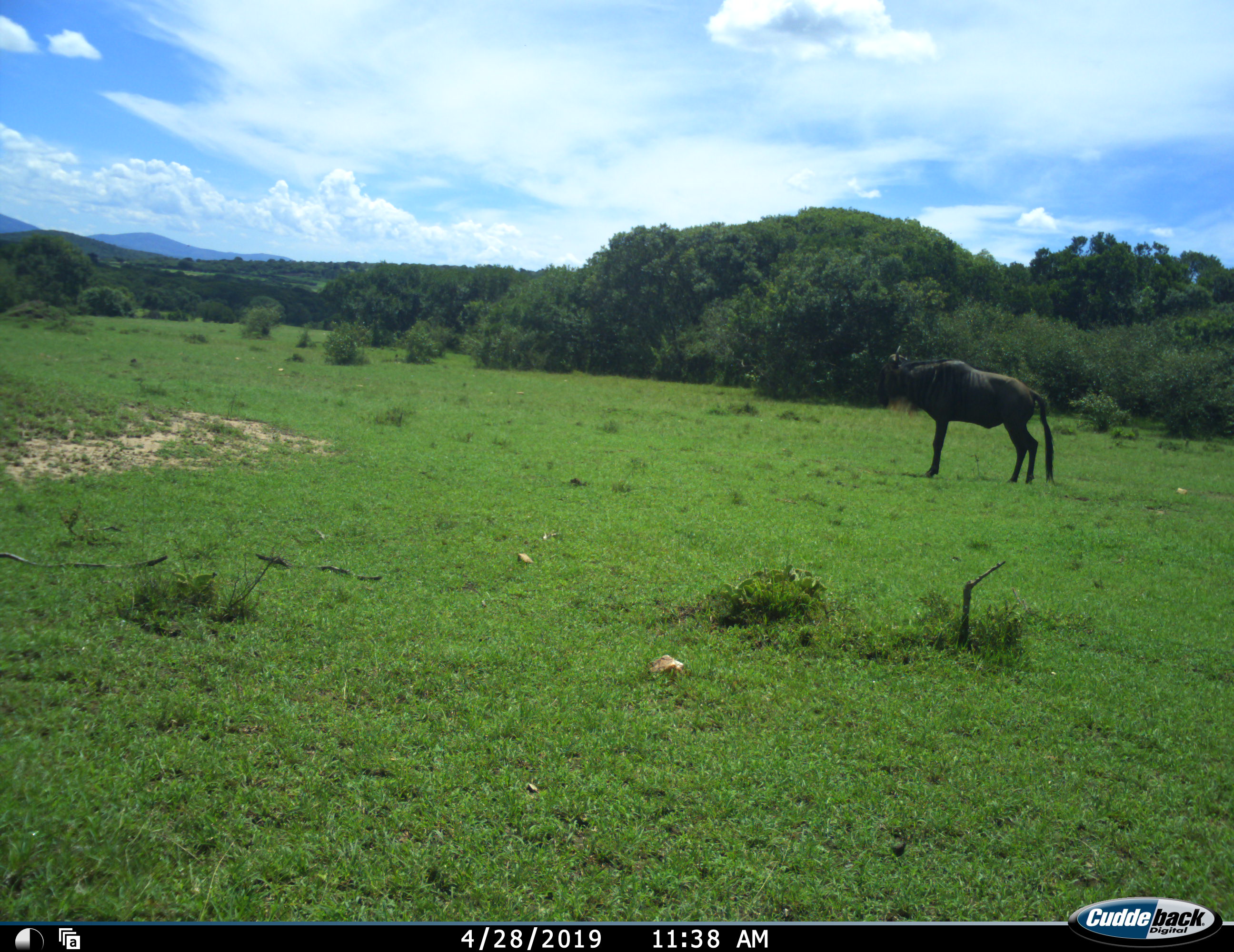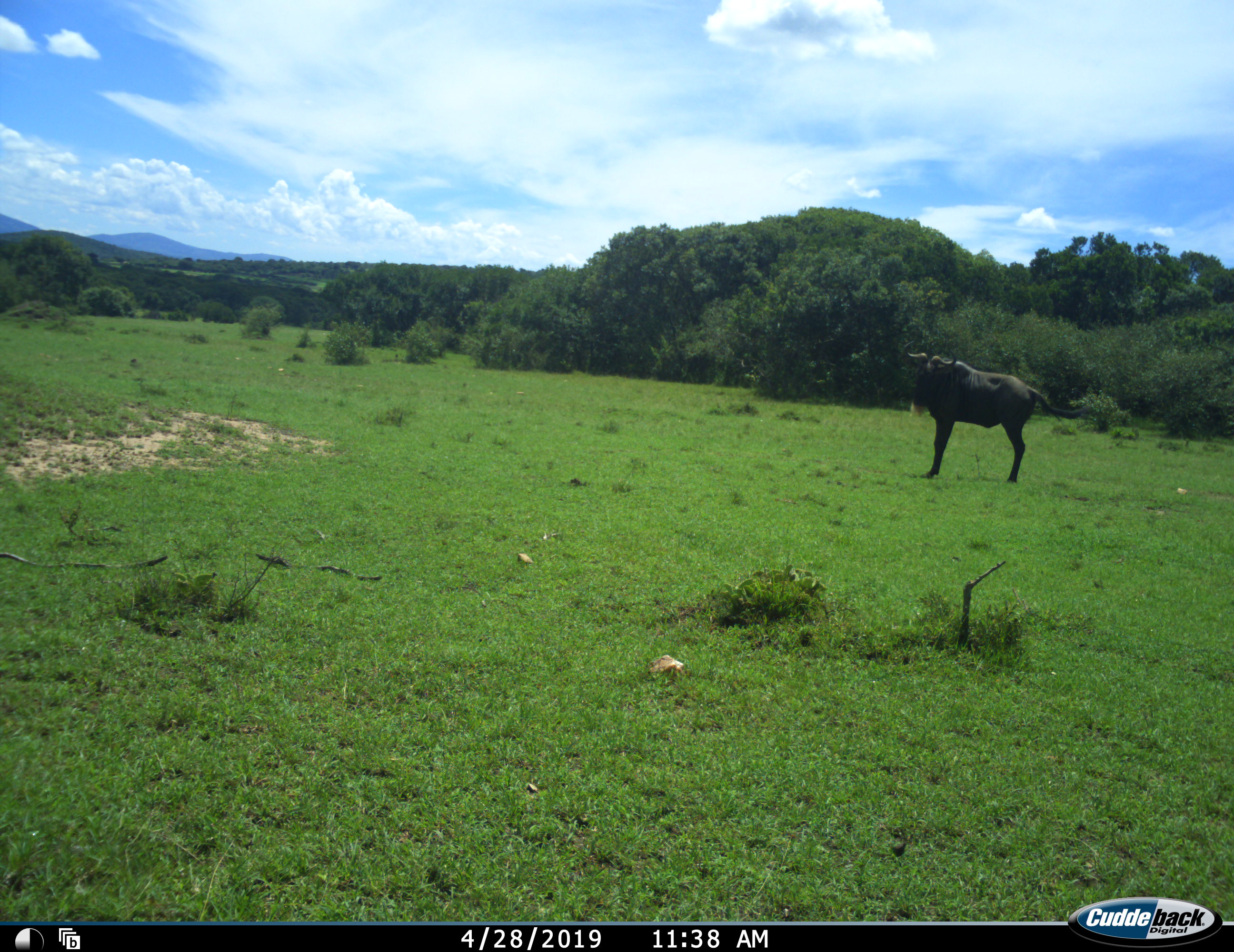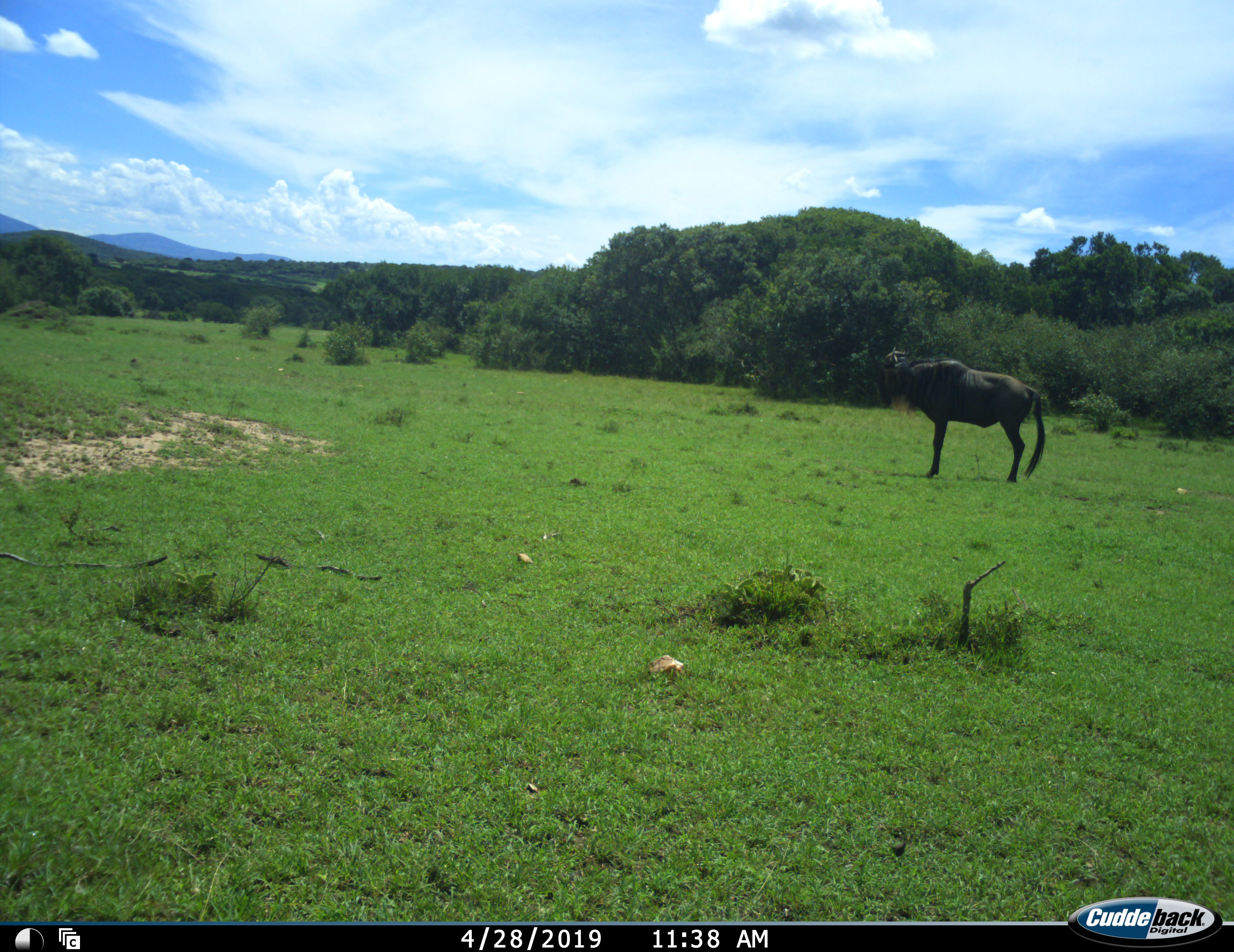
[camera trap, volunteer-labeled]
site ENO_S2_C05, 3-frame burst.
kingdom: Animalia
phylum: Chordata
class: Mammalia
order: Artiodactyla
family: Bovidae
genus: Connochaetes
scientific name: Connochaetes taurinus taurinus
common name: blue wildebeest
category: wildebeestblue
Wildebeestblue (blue wildebeest) (Connochaetes taurinus taurinus), count 1. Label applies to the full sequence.